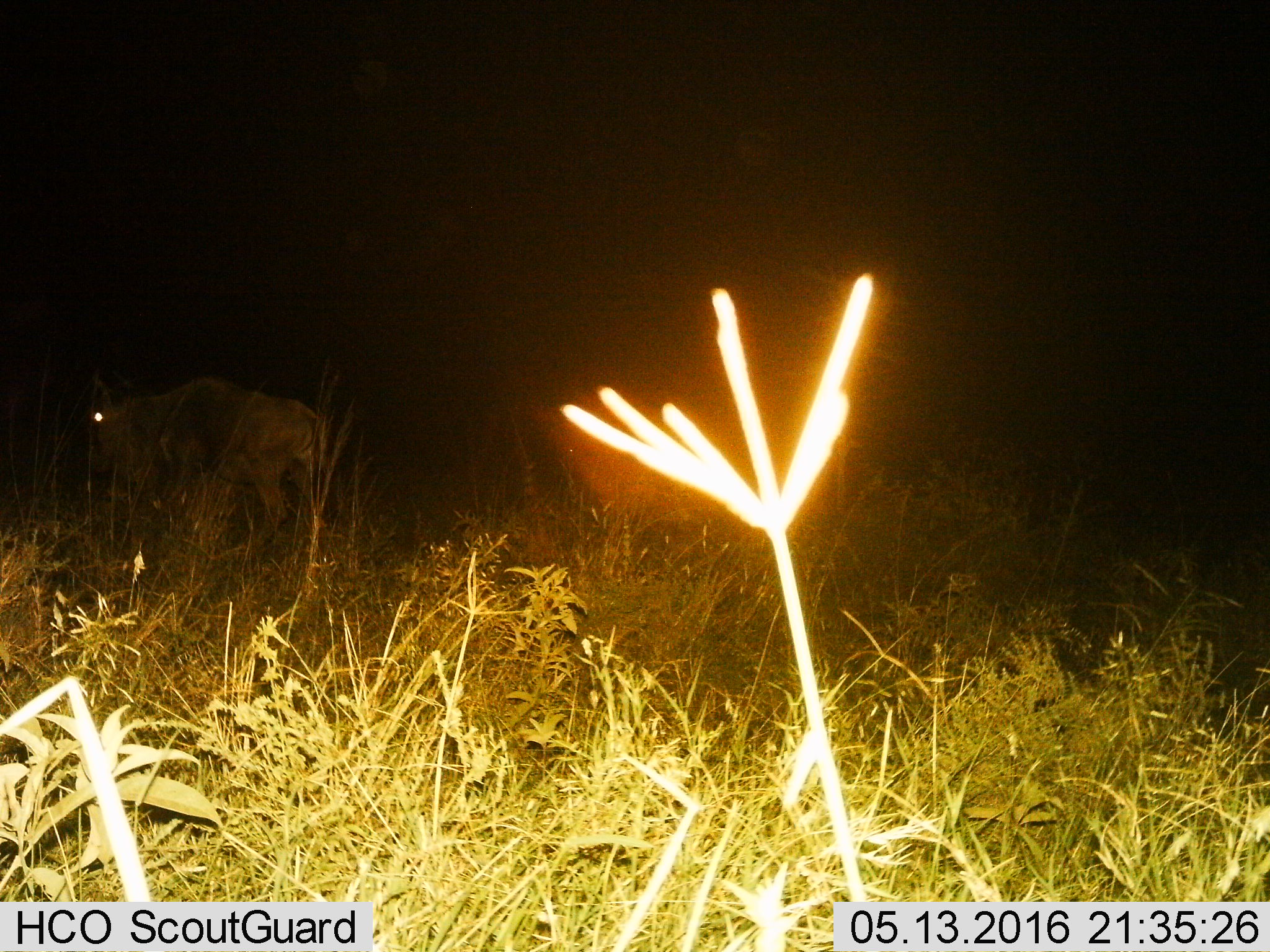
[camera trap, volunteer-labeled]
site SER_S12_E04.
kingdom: Animalia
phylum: Chordata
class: Mammalia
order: Artiodactyla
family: Bovidae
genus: Connochaetes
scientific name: Connochaetes taurinus taurinus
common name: blue wildebeest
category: wildebeestblue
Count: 1.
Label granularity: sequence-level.